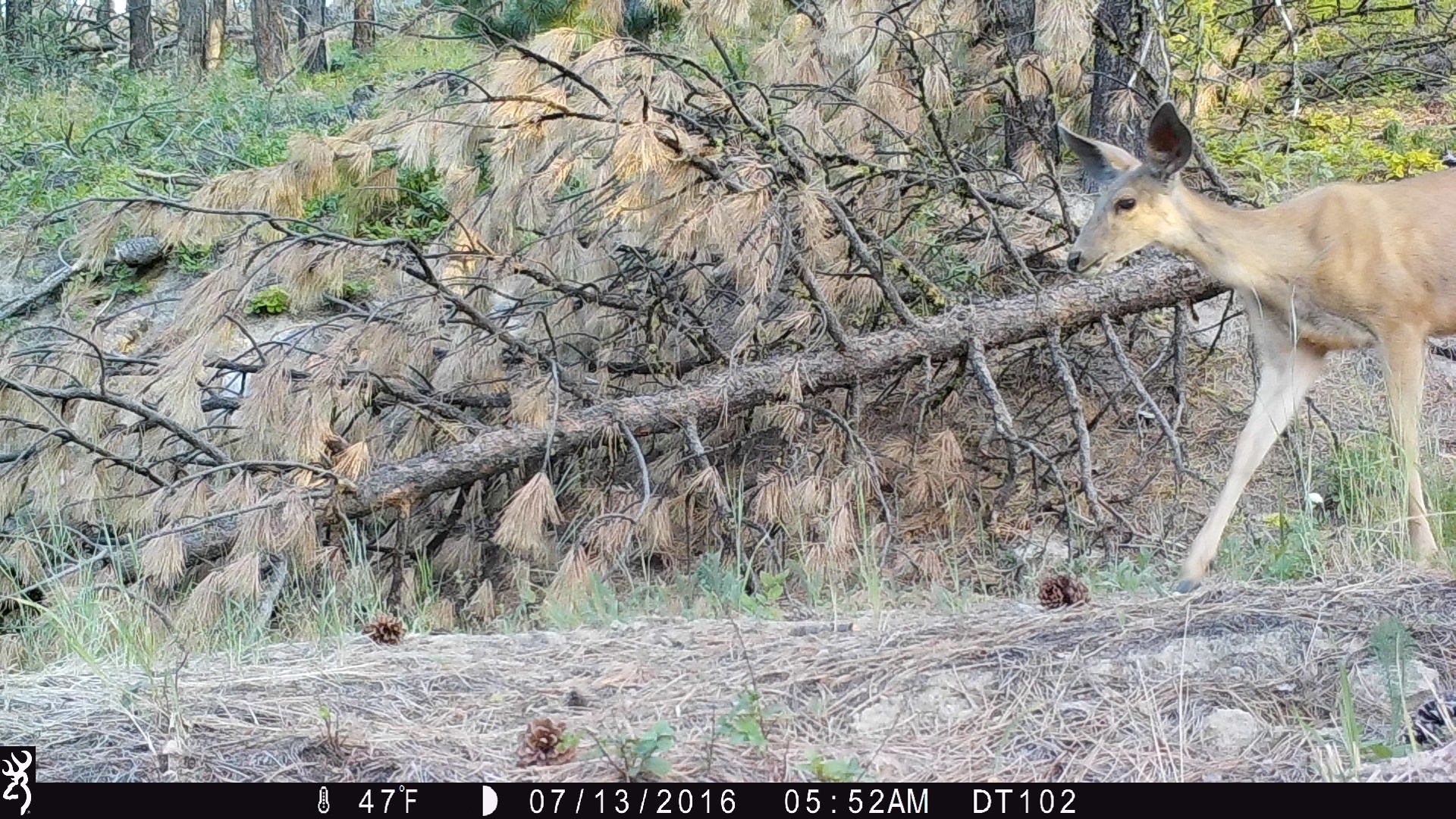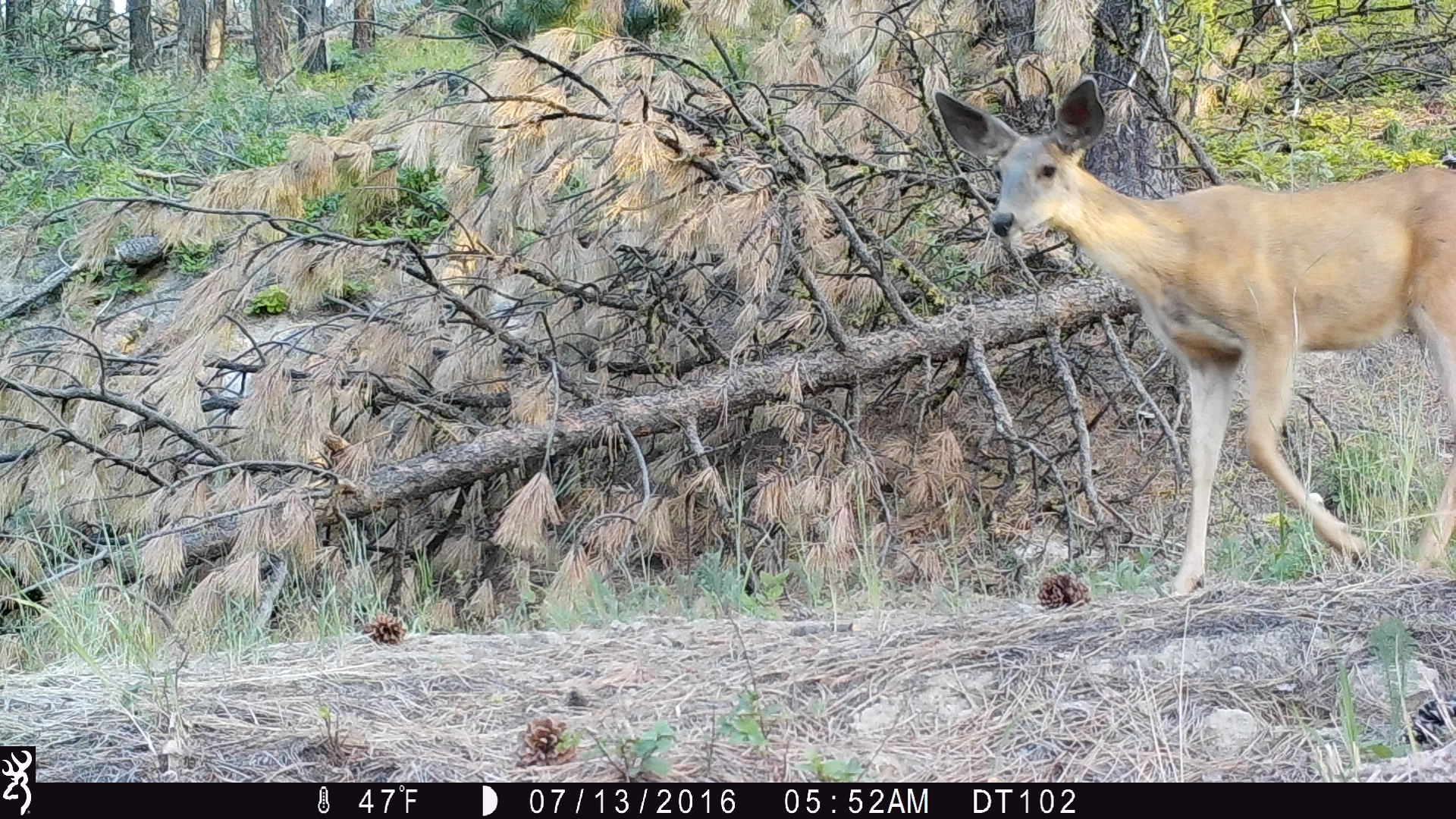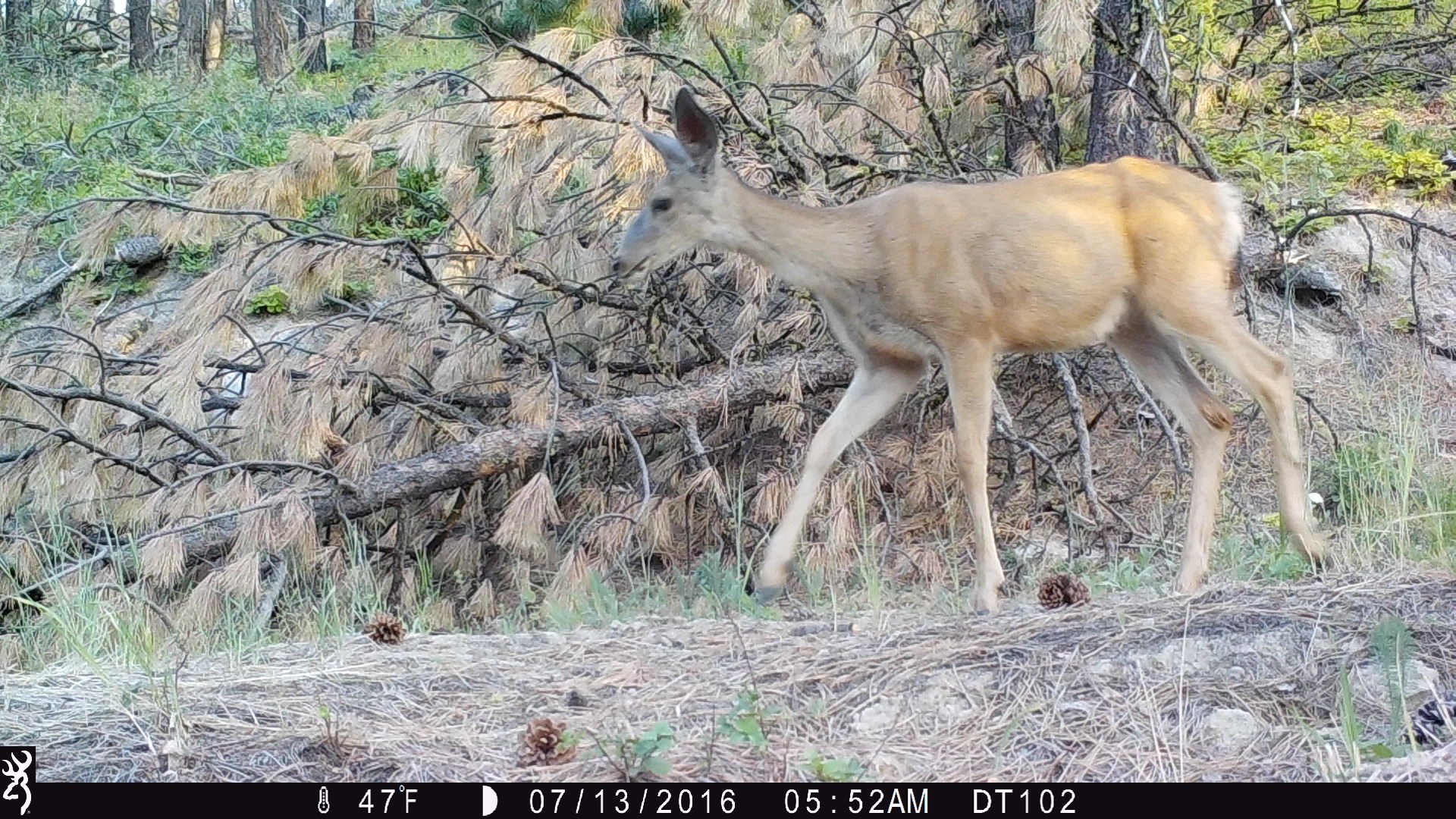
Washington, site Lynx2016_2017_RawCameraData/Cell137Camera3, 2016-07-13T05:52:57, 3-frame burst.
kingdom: Animalia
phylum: Chordata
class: Mammalia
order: Artiodactyla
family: Cervidae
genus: Odocoileus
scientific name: Odocoileus hemionus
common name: mule deer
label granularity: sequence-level